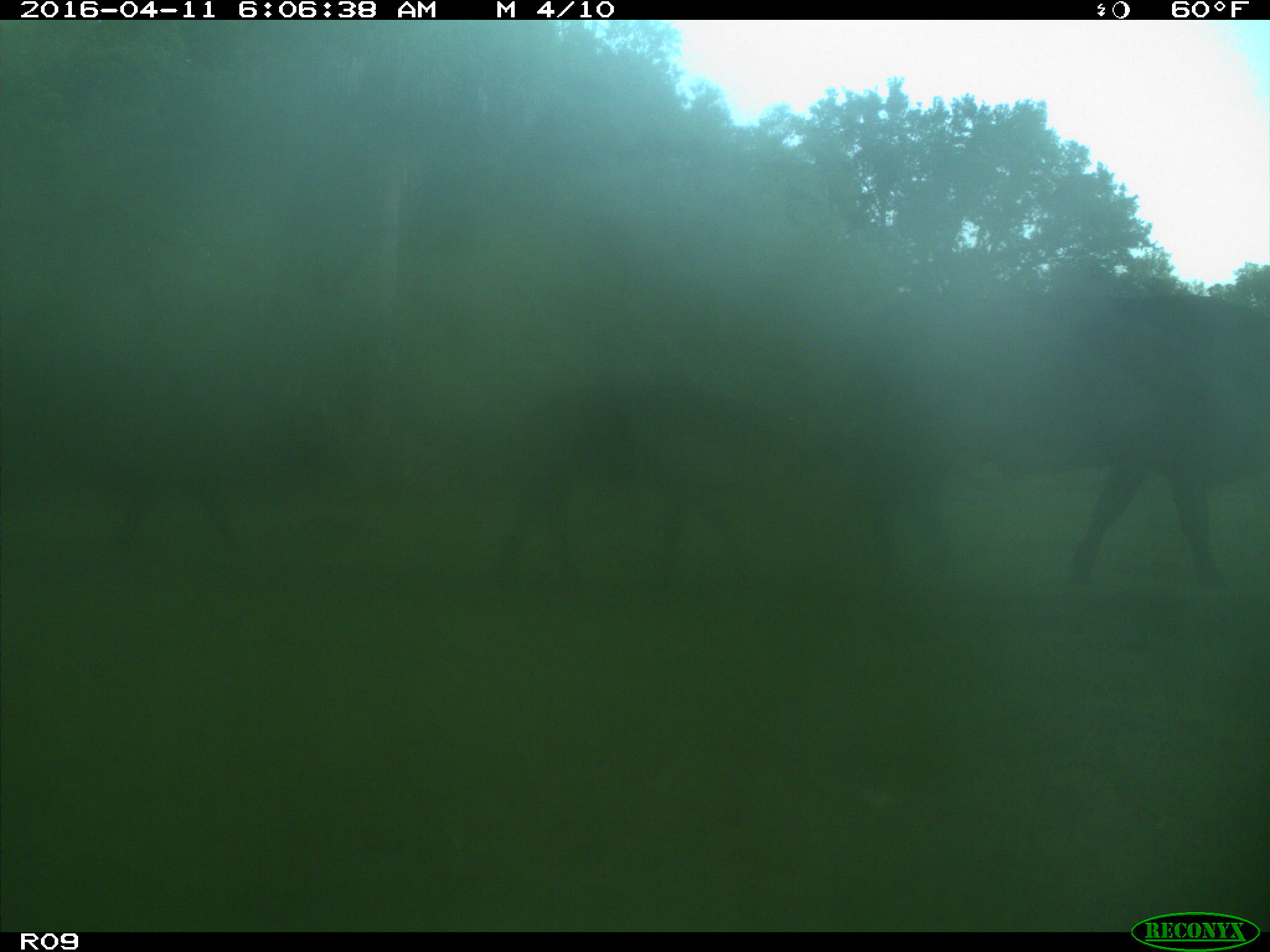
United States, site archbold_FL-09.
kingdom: Animalia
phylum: Chordata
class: Mammalia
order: Artiodactyla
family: Bovidae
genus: Bos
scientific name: Bos taurus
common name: domestic cow